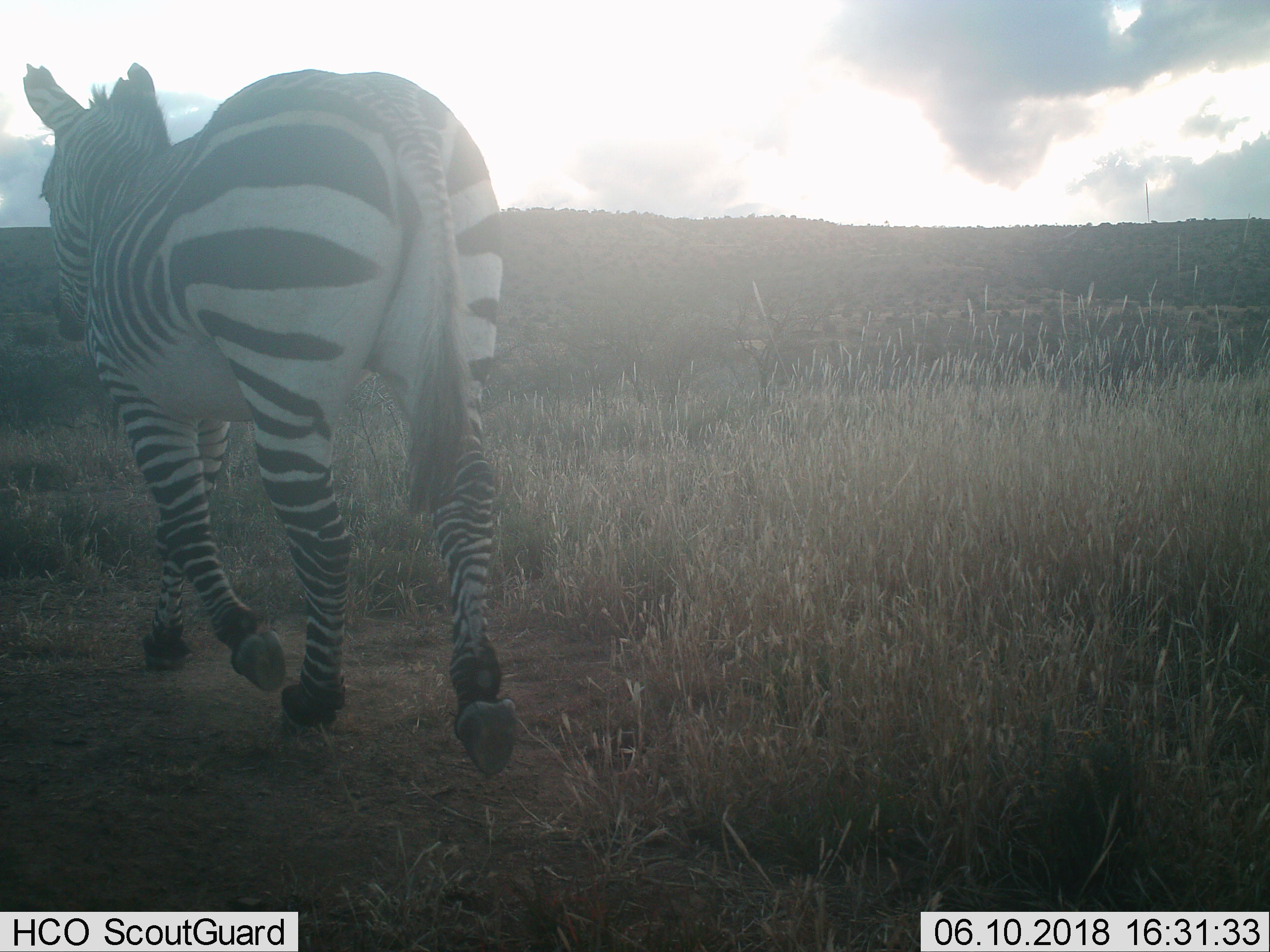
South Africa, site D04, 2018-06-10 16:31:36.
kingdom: Animalia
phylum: Chordata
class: Mammalia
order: Perissodactyla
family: Equidae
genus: Equus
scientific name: Equus zebra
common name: mountain zebra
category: zebramountain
Zebramountain (mountain zebra) (Equus zebra), count 1. Behavior (volunteer vote fractions): standing 0%, resting 0%, moving 100%, interacting 0%. Young present (vote fraction): 0%. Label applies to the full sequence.